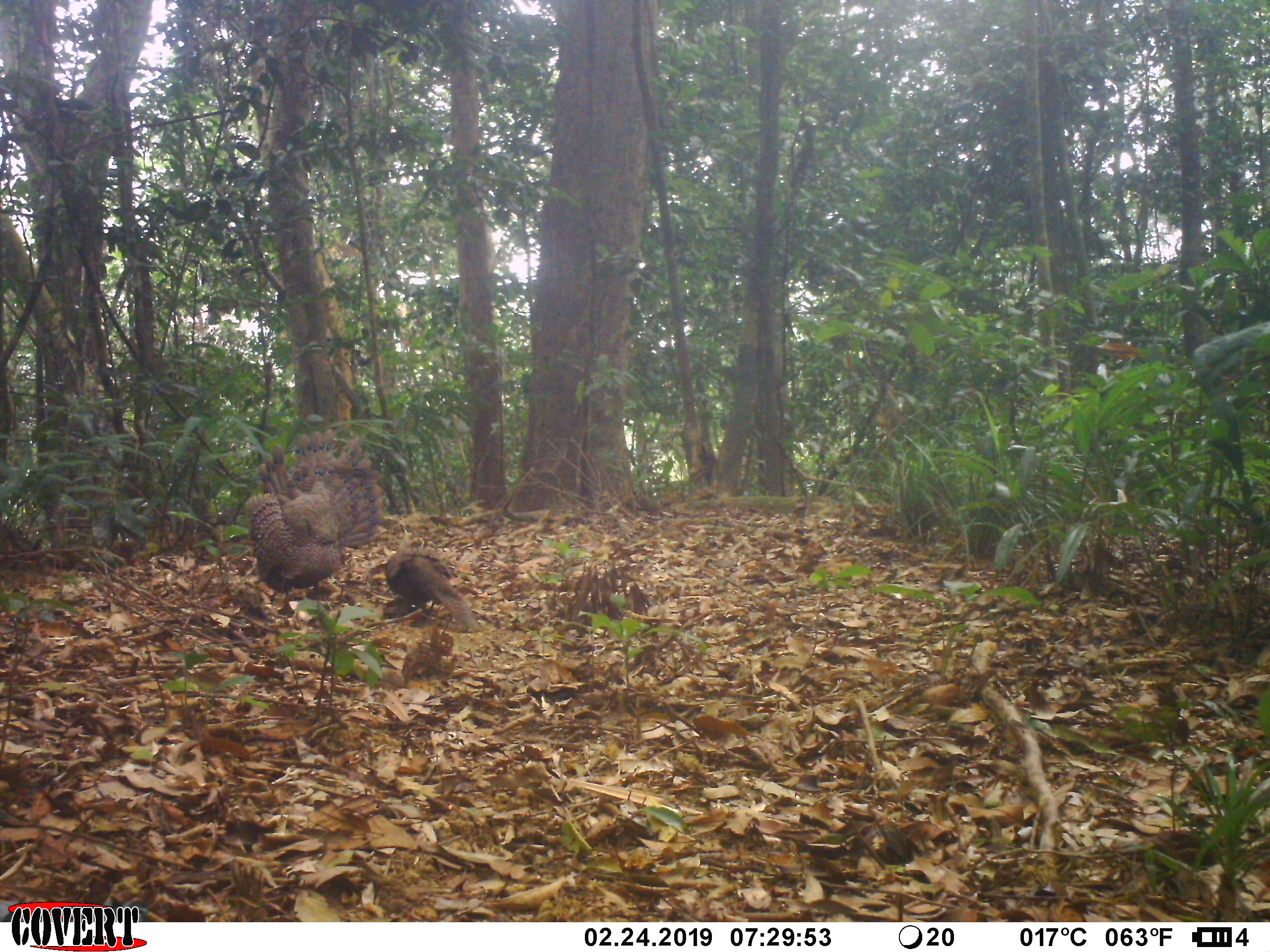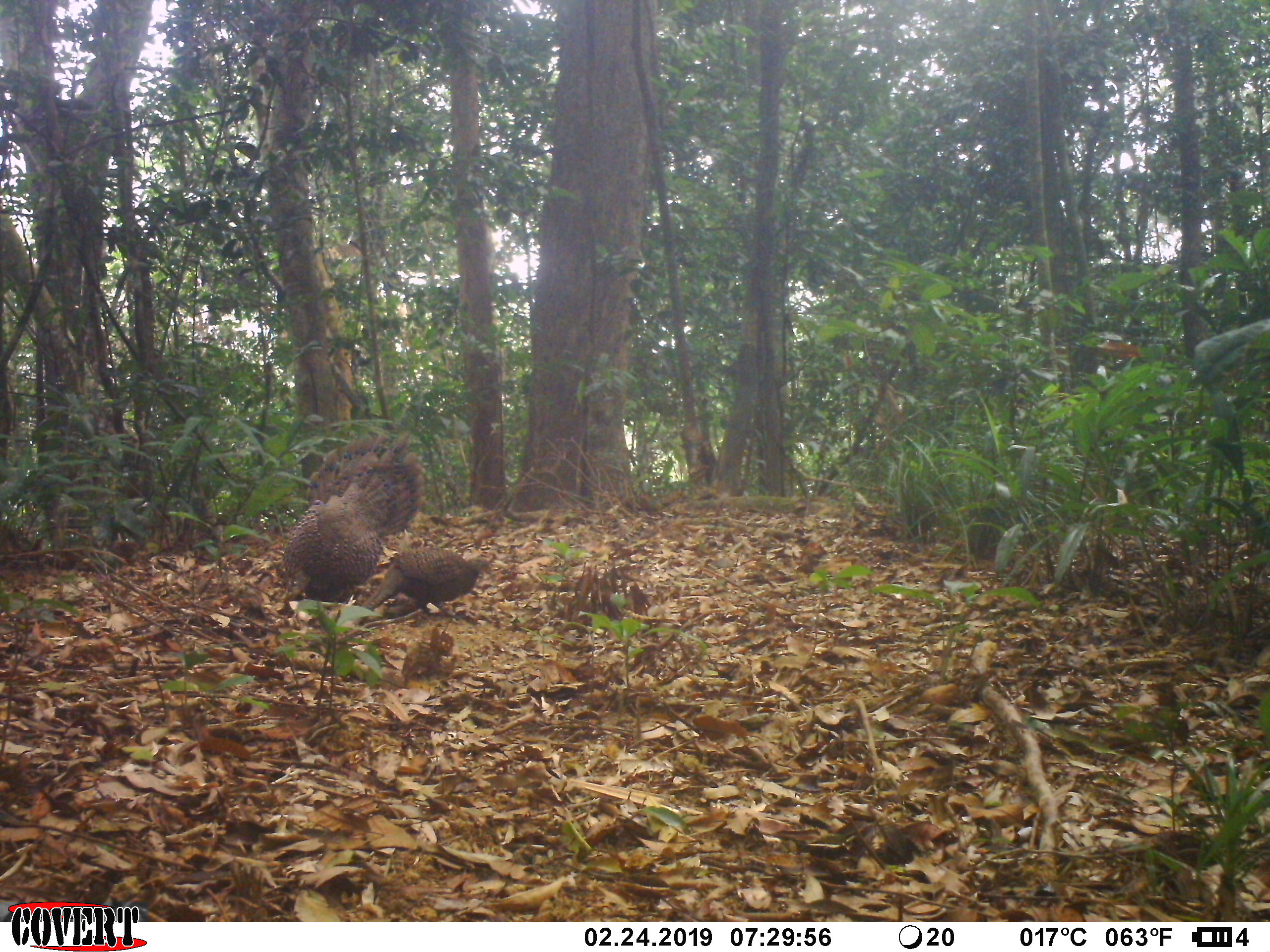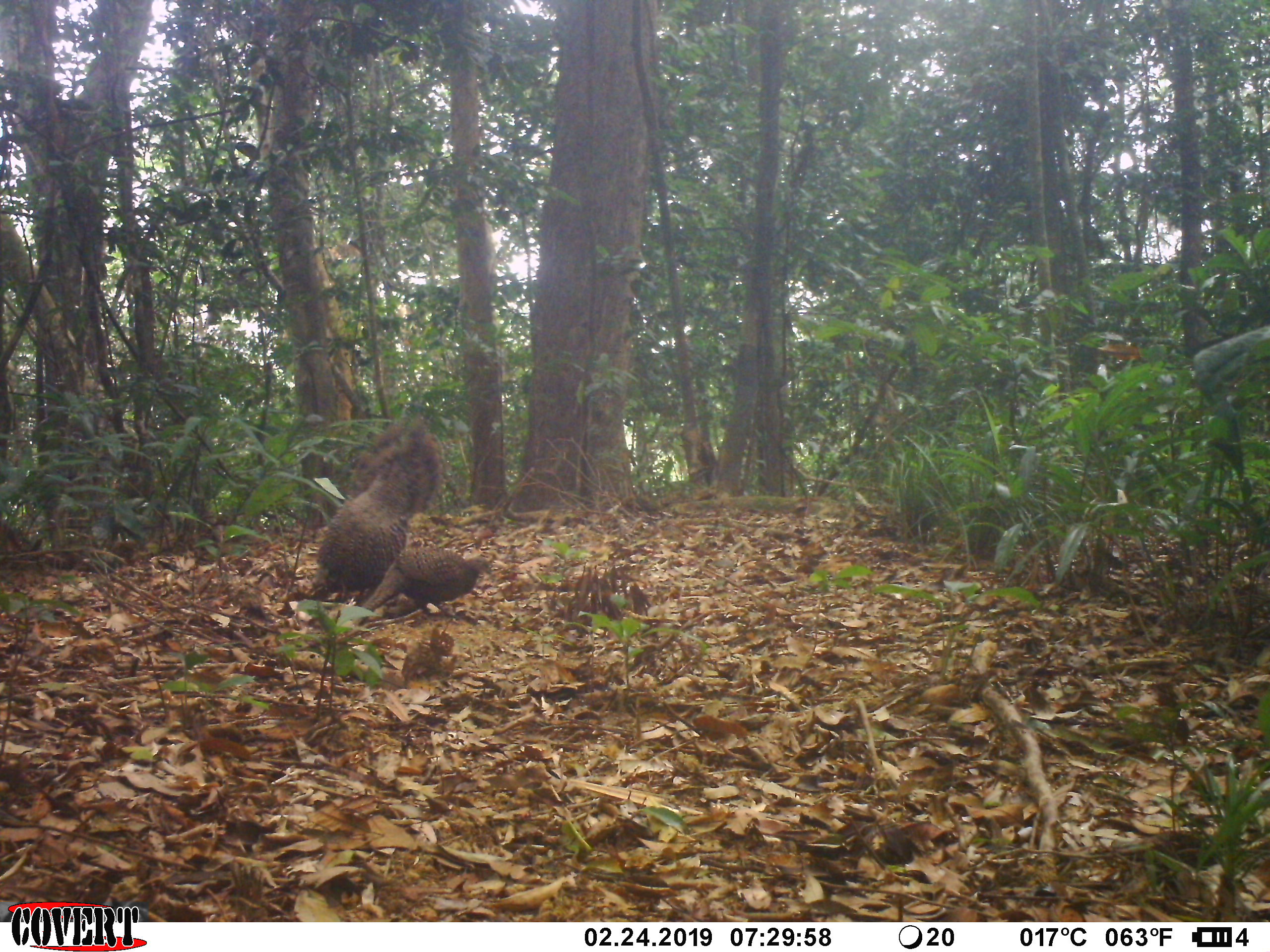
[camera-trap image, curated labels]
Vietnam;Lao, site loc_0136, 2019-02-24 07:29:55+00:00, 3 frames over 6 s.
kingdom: Animalia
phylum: Chordata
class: Aves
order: Galliformes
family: Phasianidae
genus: Polyplectron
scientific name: Polyplectron bicalcaratum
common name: gray peacock-pheasant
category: grey peacock pheasant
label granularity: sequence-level